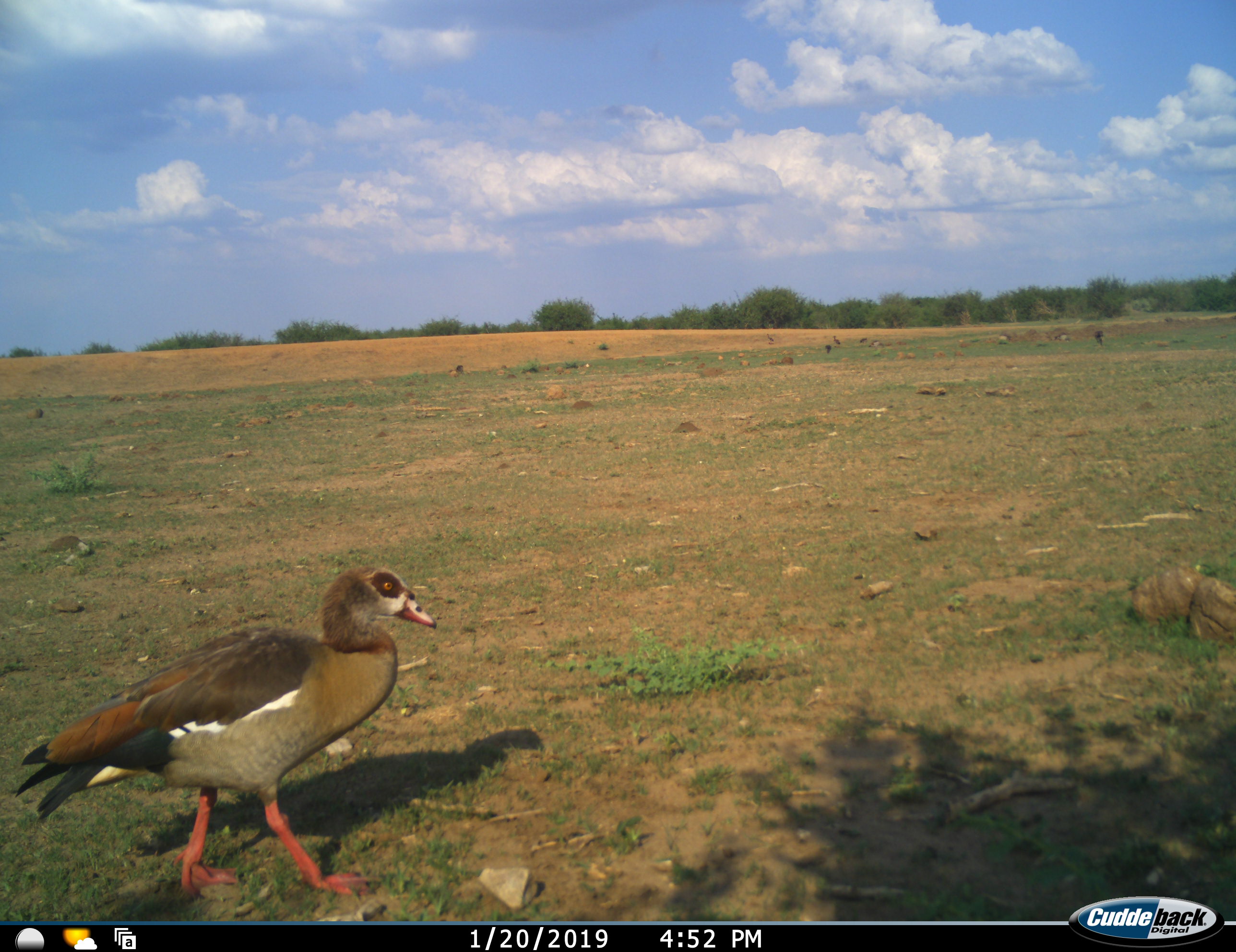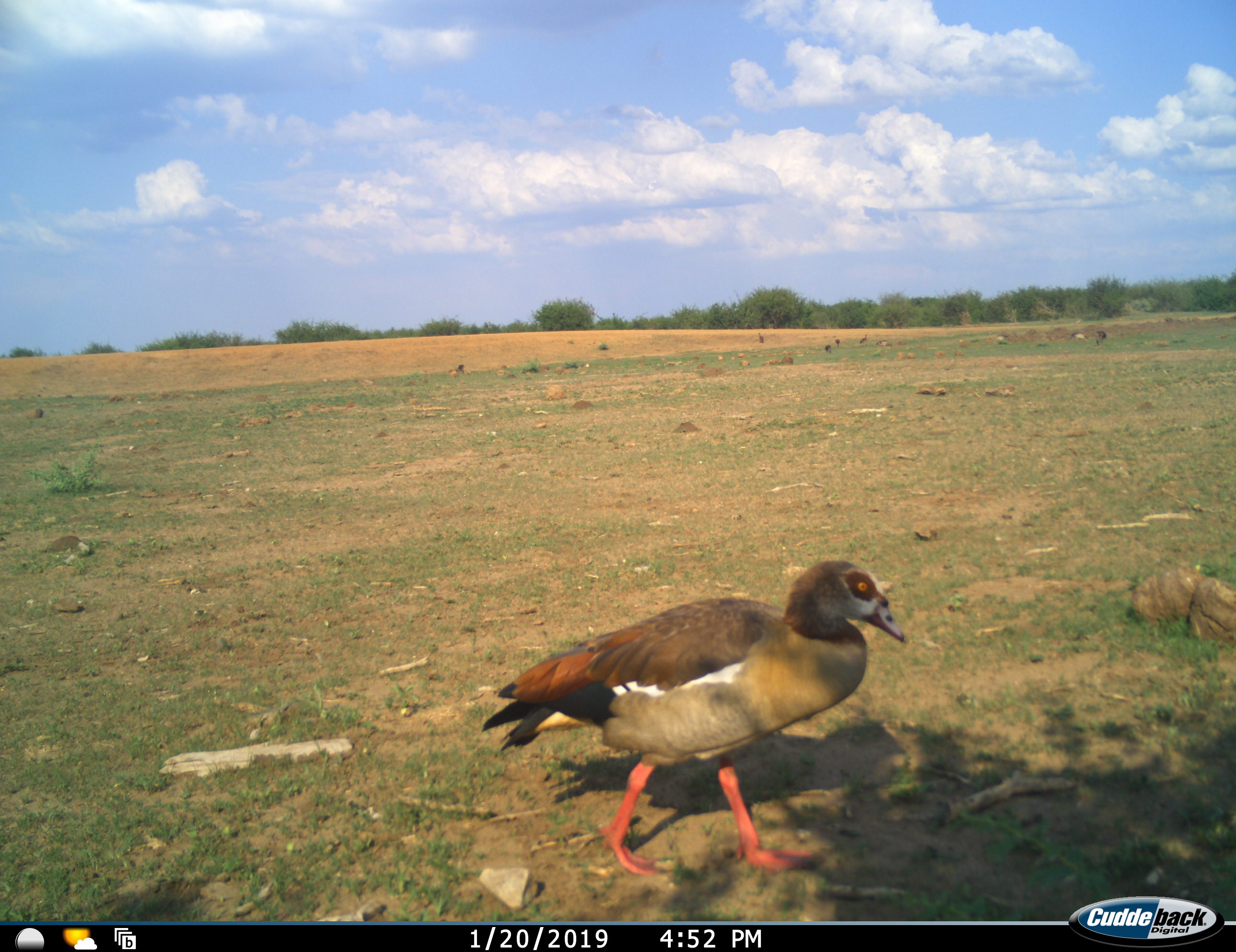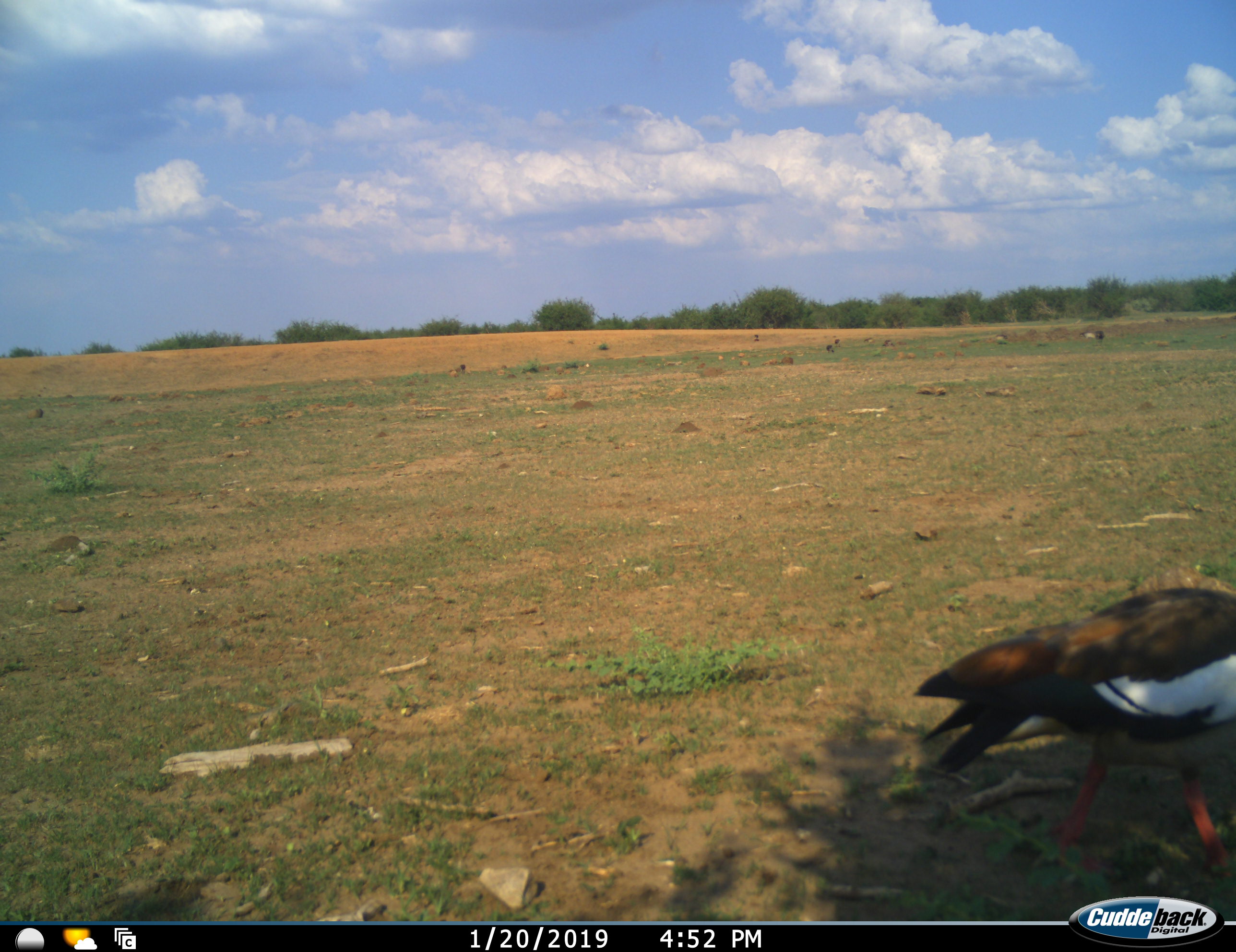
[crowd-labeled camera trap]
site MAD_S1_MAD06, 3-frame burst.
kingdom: Animalia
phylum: Chordata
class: Aves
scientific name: Aves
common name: bird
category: birdother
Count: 1.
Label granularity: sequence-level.